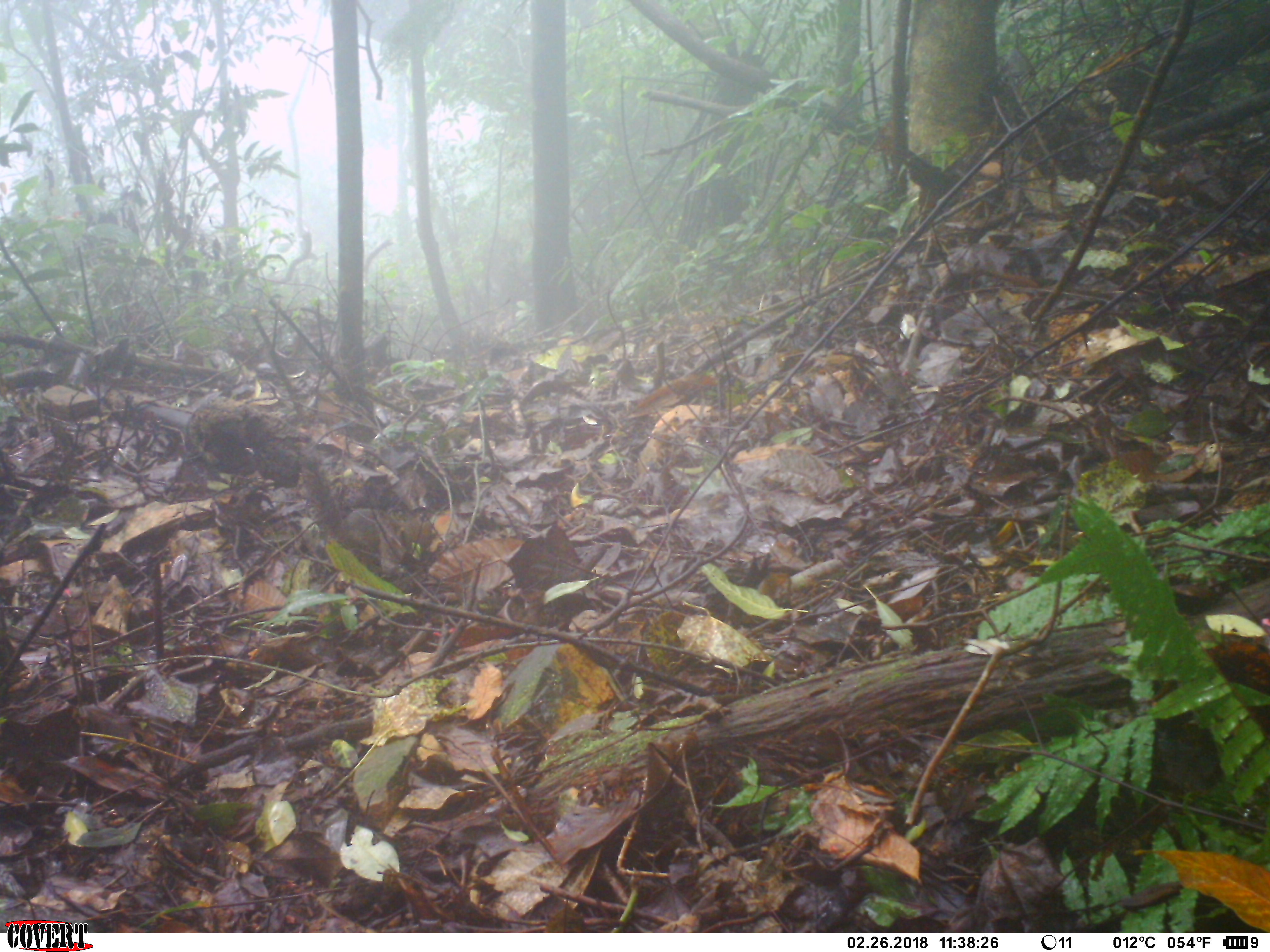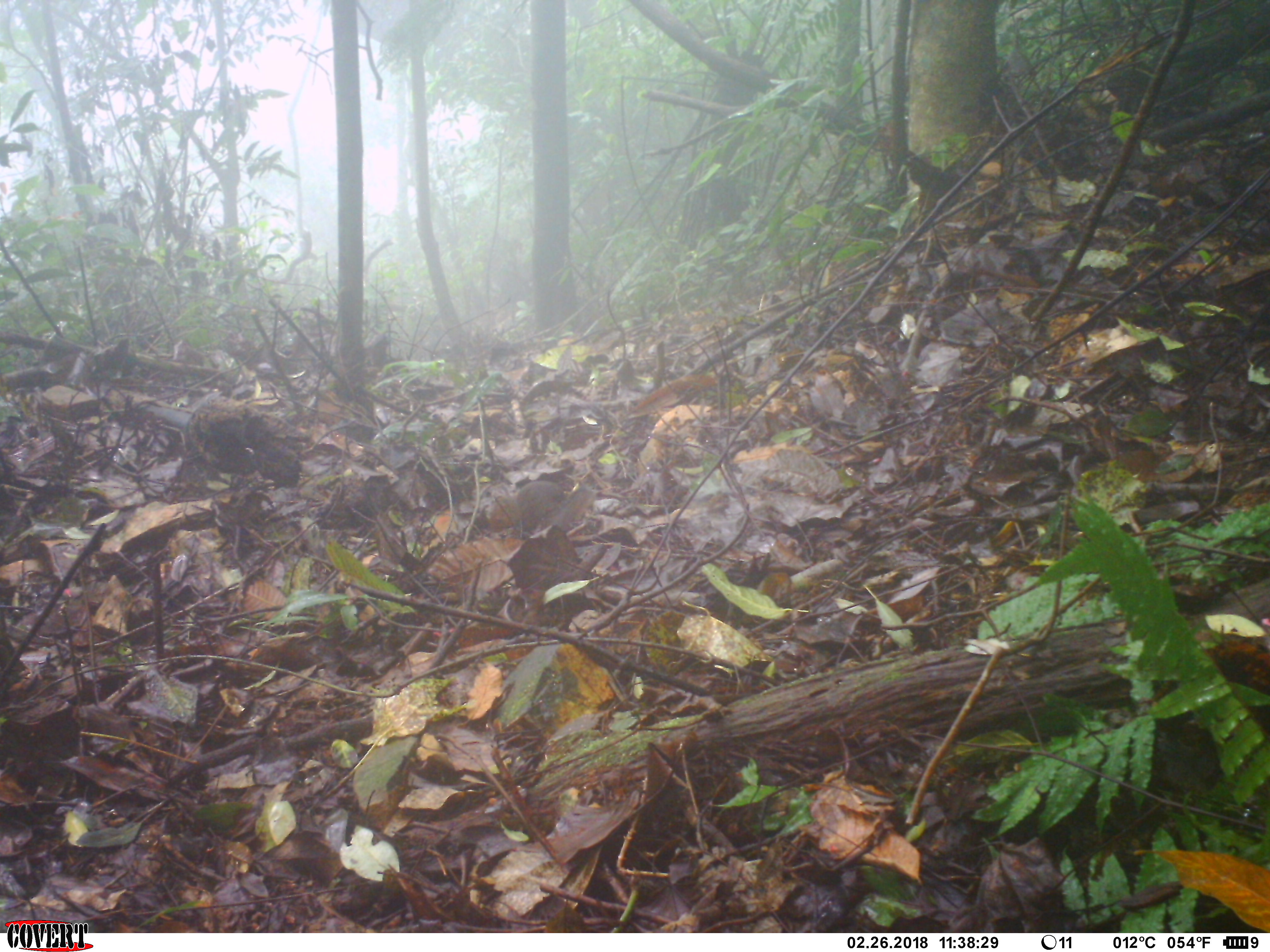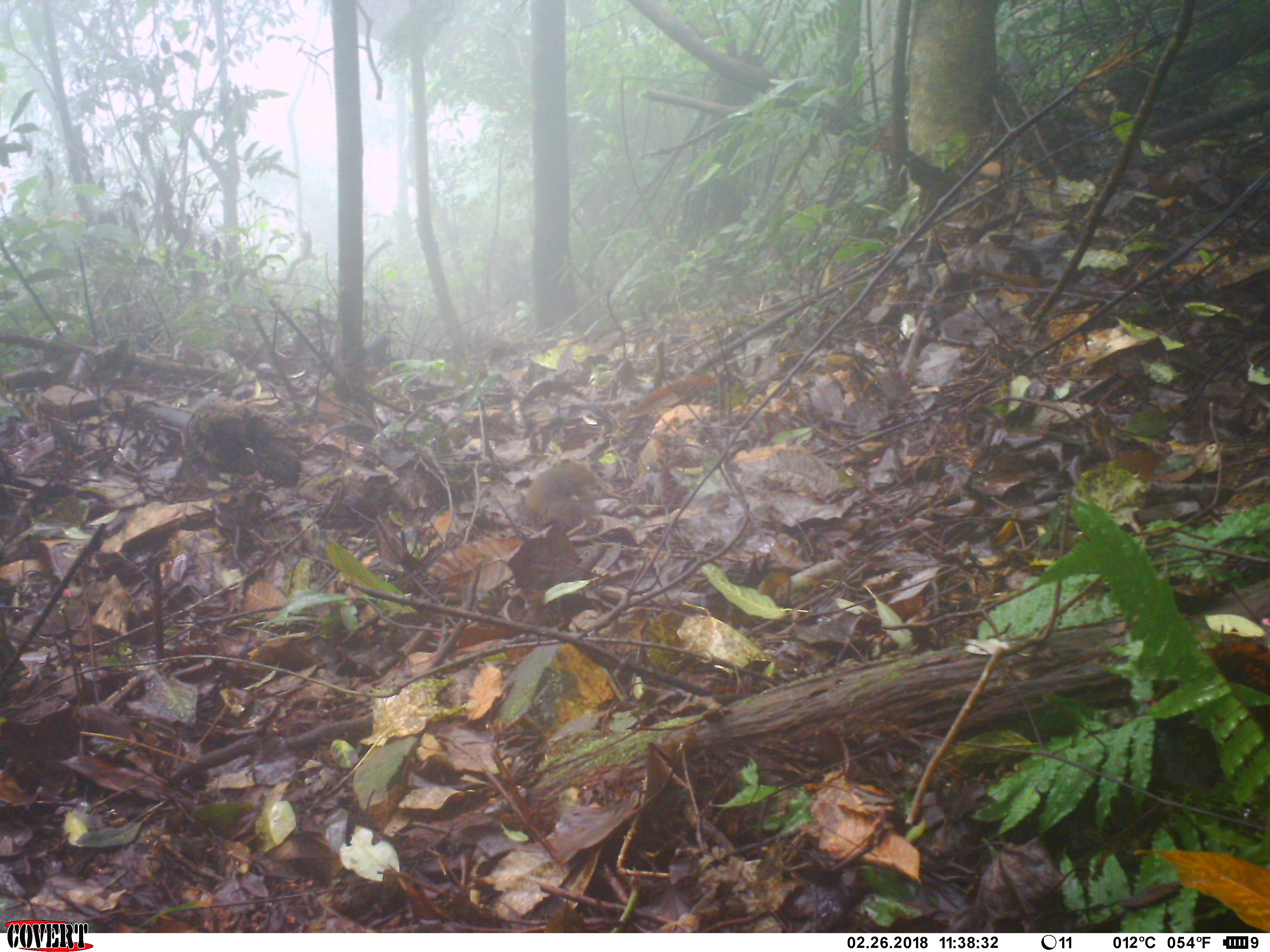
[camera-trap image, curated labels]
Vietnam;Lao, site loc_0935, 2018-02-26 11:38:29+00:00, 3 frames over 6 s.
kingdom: Animalia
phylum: Chordata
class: Mammalia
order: Rodentia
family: Sciuridae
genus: Dremomys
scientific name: Dremomys rufigenis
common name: red-cheeked squirrel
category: red cheeked squirrel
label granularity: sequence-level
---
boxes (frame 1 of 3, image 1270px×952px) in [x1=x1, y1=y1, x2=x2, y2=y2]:
red cheeked squirrel: [x1=294, y1=442, x2=434, y2=567]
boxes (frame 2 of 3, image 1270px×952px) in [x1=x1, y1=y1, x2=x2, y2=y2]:
red cheeked squirrel: [x1=486, y1=481, x2=595, y2=531]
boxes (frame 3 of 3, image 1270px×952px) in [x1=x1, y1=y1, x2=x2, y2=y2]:
red cheeked squirrel: [x1=519, y1=461, x2=594, y2=521]